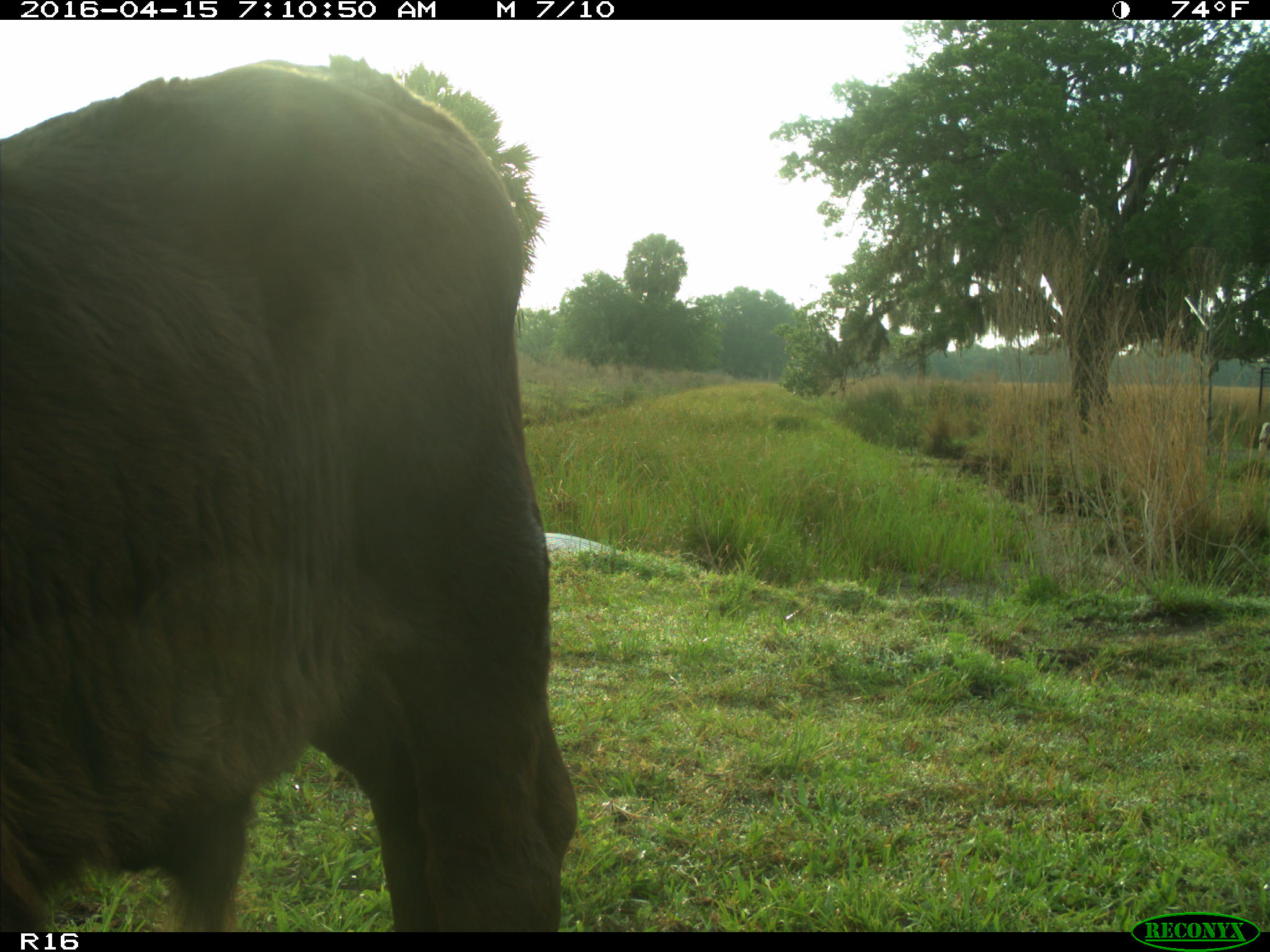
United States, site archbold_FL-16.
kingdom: Animalia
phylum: Chordata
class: Mammalia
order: Artiodactyla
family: Bovidae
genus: Bos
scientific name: Bos taurus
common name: domestic cow